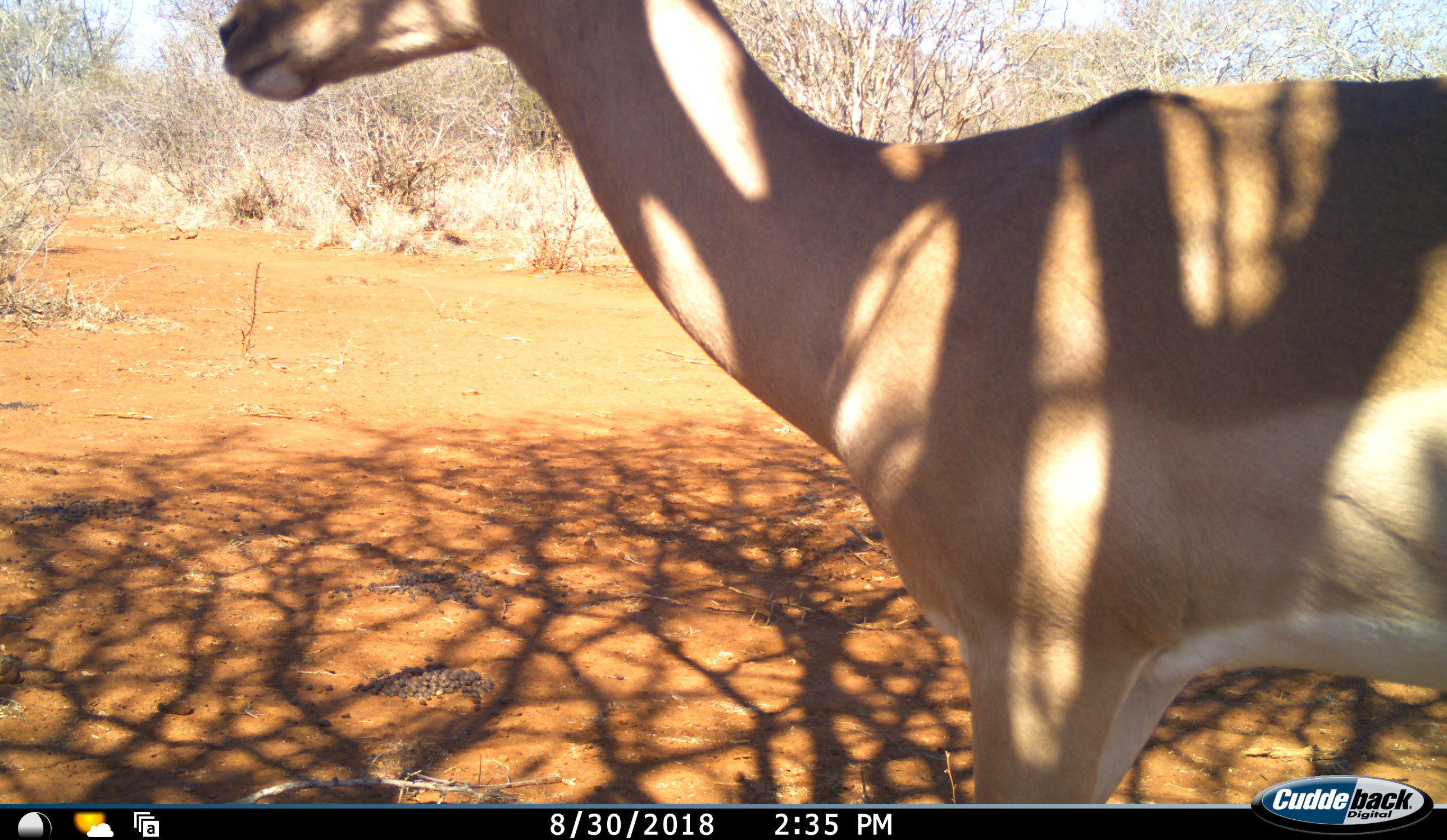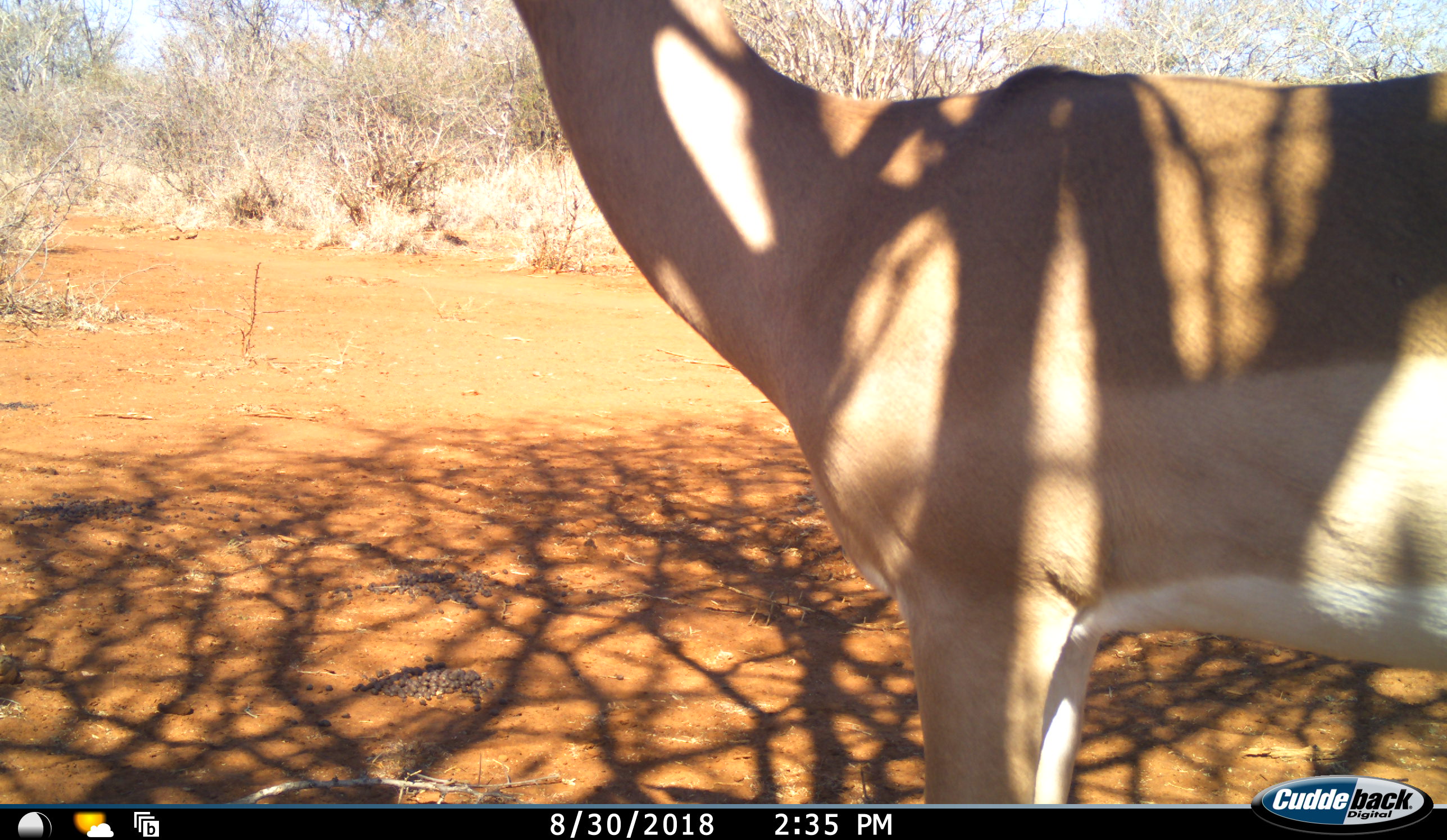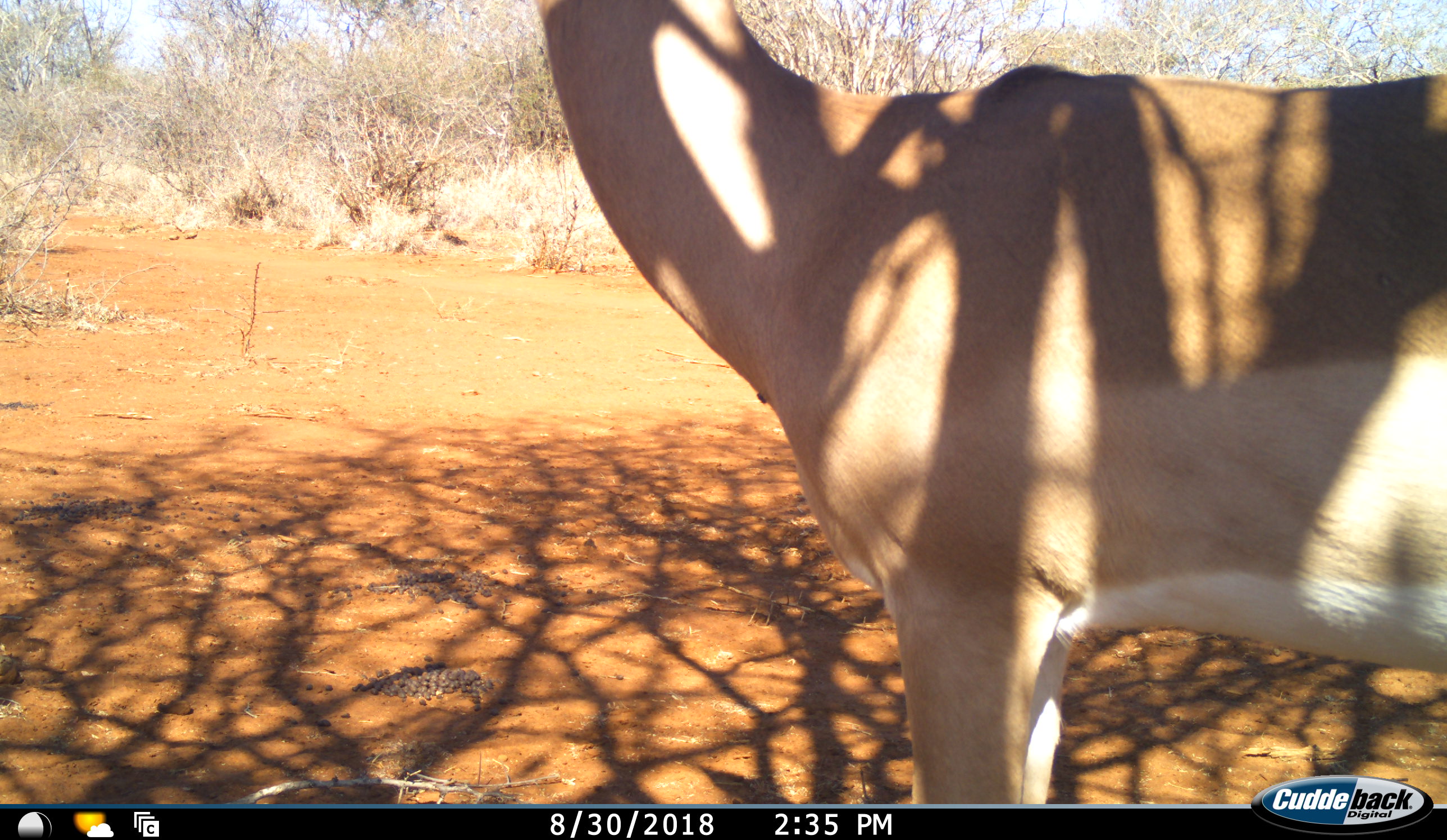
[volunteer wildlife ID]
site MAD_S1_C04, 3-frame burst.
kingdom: Animalia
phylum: Chordata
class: Mammalia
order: Artiodactyla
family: Bovidae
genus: Aepyceros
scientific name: Aepyceros melampus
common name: impala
Impala (Aepyceros melampus), count 1. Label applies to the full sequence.